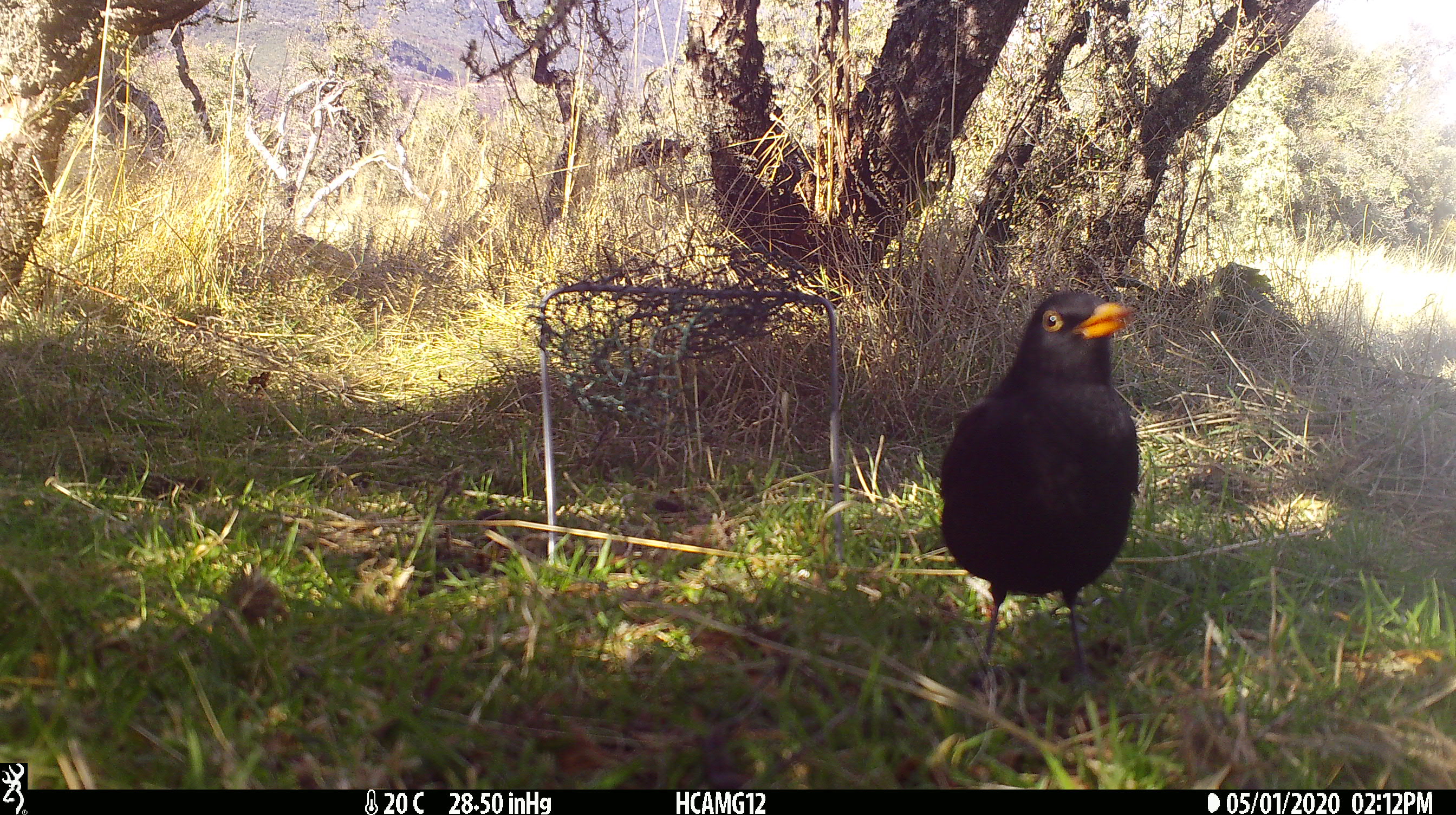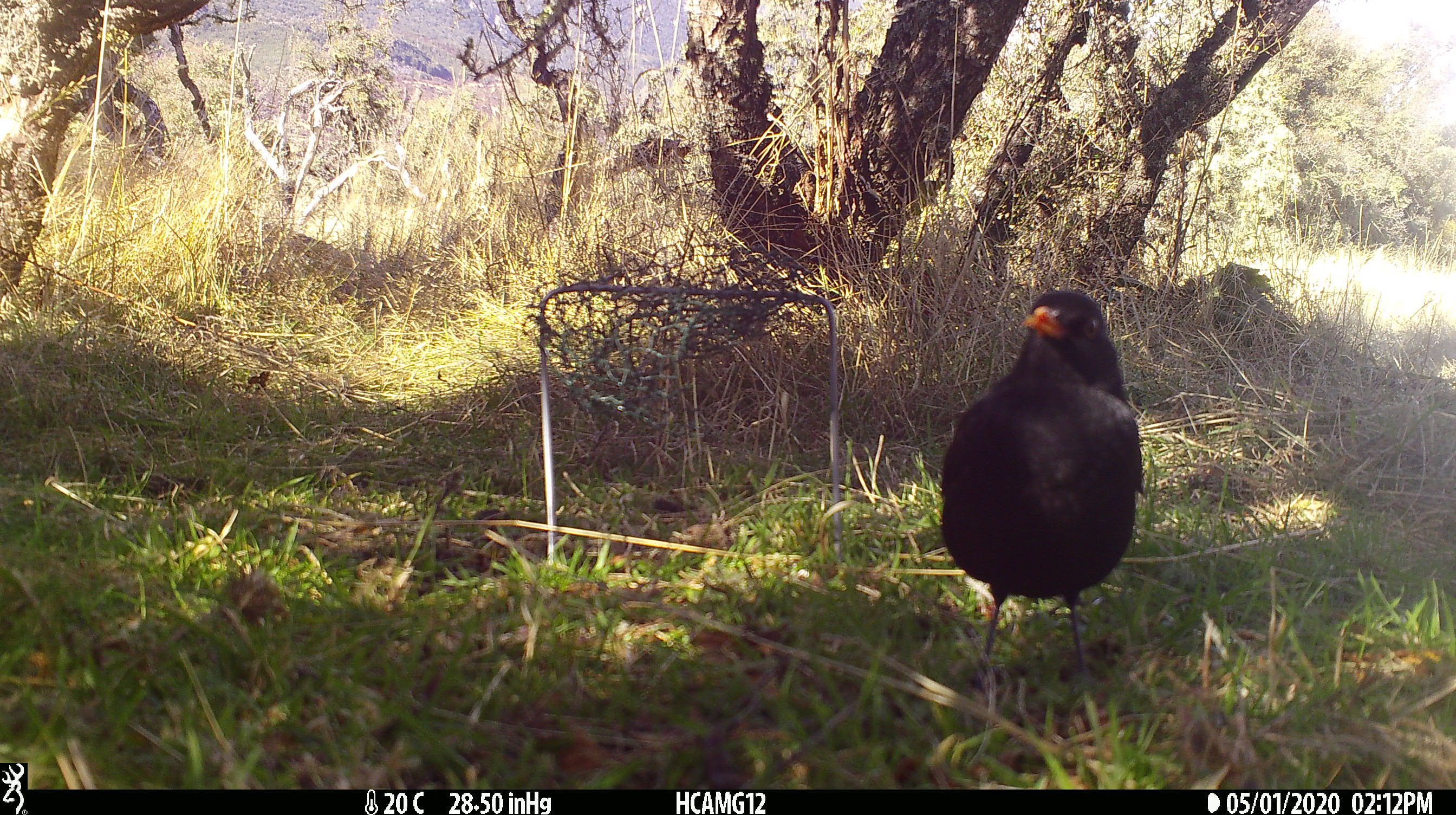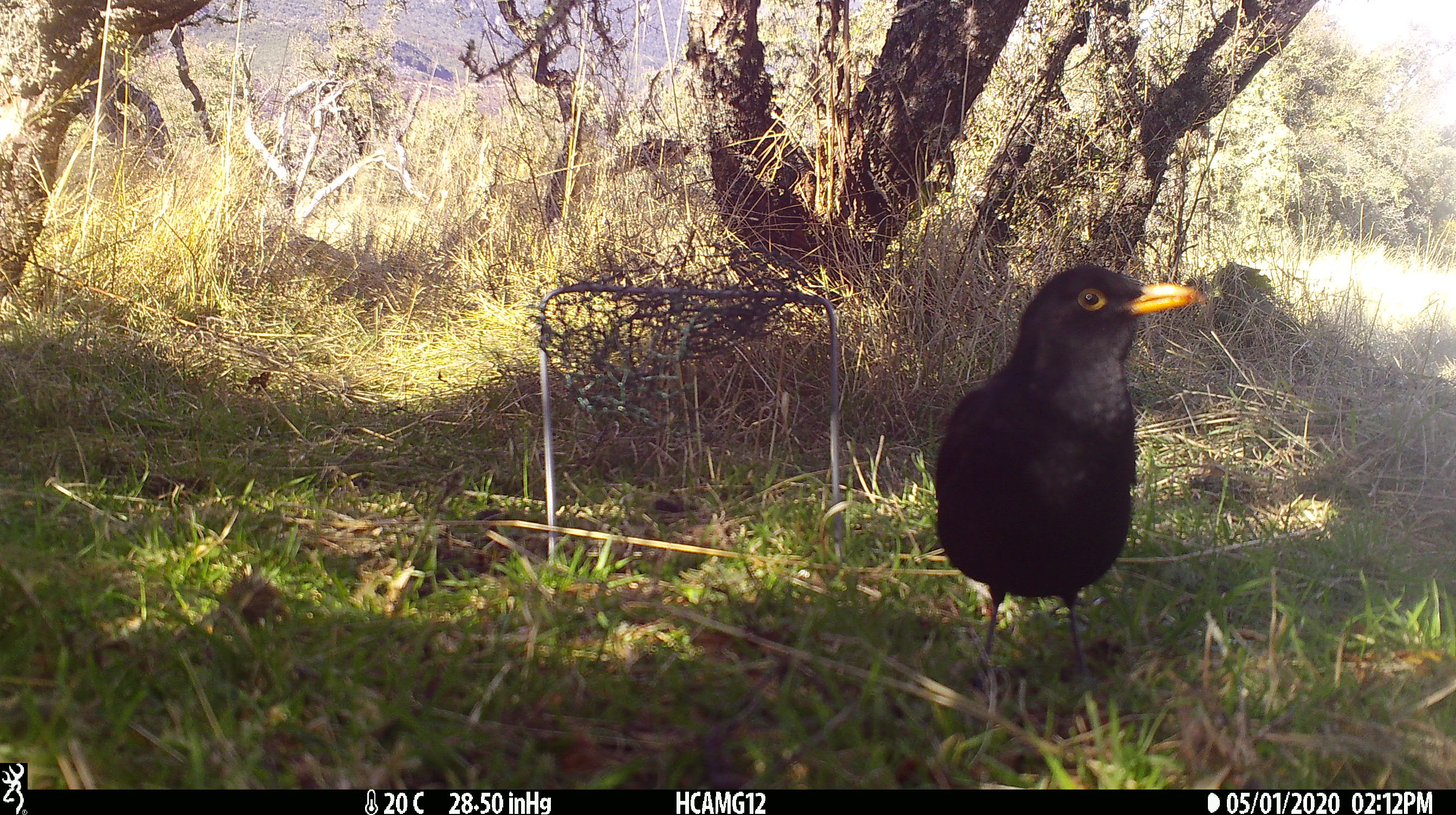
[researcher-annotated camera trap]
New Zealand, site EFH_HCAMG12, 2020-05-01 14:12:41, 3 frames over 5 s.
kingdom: Animalia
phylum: Chordata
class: Aves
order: Passeriformes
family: Turdidae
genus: Turdus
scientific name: Turdus merula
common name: eurasian blackbird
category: blackbird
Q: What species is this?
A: Blackbird (eurasian blackbird) (Turdus merula).